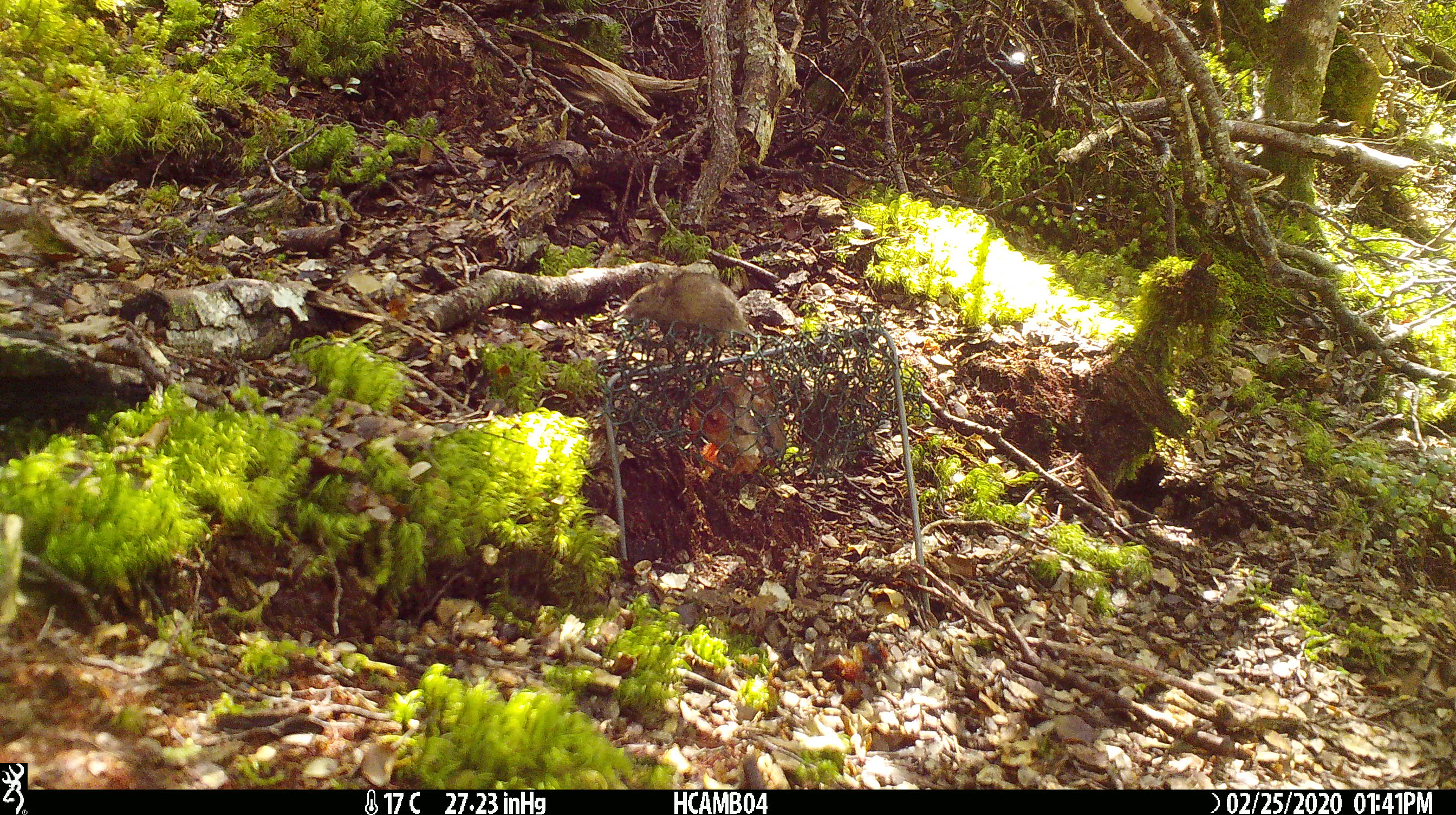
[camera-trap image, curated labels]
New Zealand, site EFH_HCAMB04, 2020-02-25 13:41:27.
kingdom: Animalia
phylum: Chordata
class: Mammalia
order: Rodentia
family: Muridae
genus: Mus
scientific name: Mus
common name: mouse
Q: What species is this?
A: Mouse (Mus).